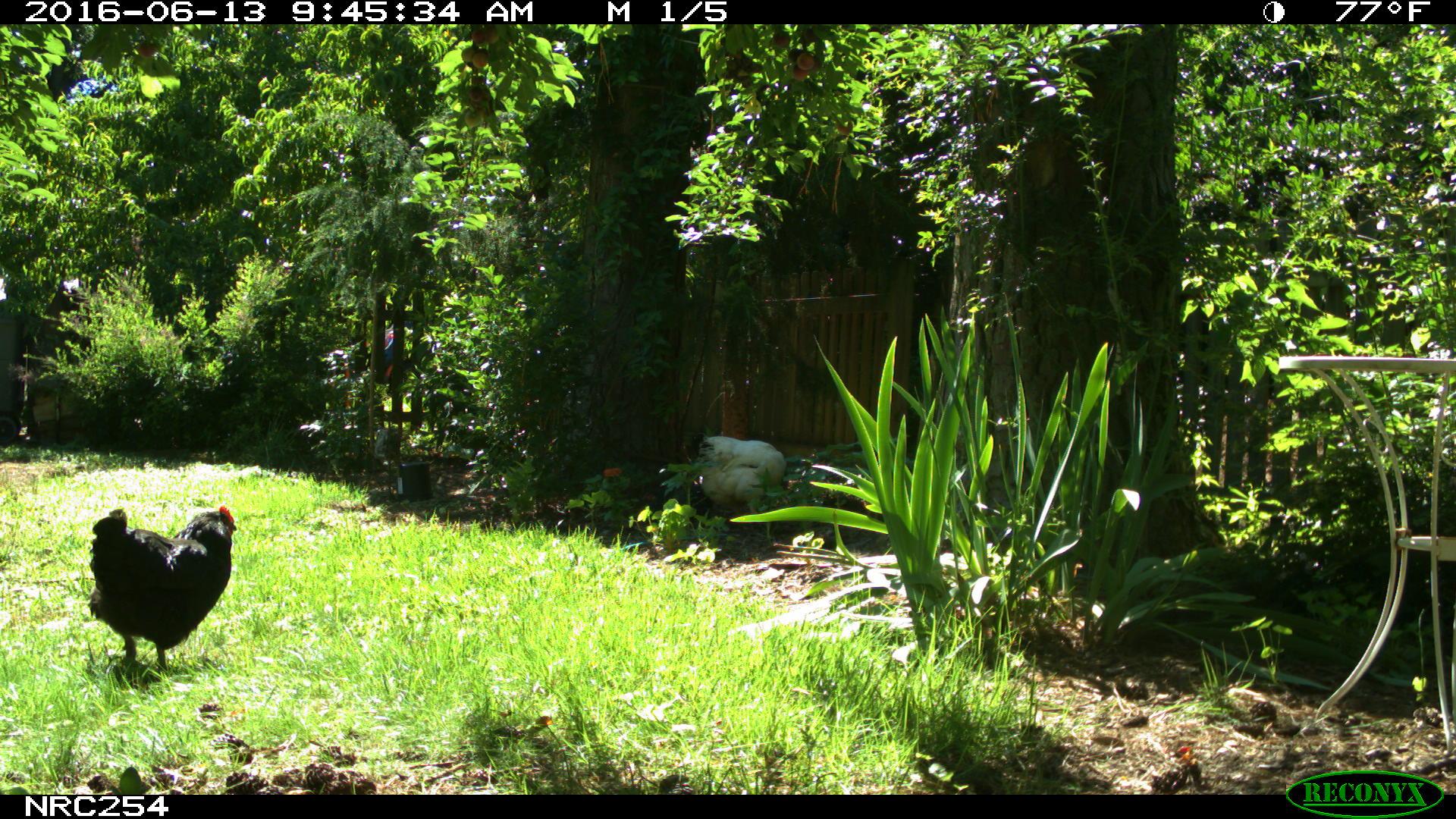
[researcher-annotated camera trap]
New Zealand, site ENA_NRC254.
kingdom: Animalia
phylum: Chordata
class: Aves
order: Galliformes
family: Phasianidae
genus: Gallus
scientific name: Gallus gallus domesticus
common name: chicken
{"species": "chicken (Gallus gallus domesticus)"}